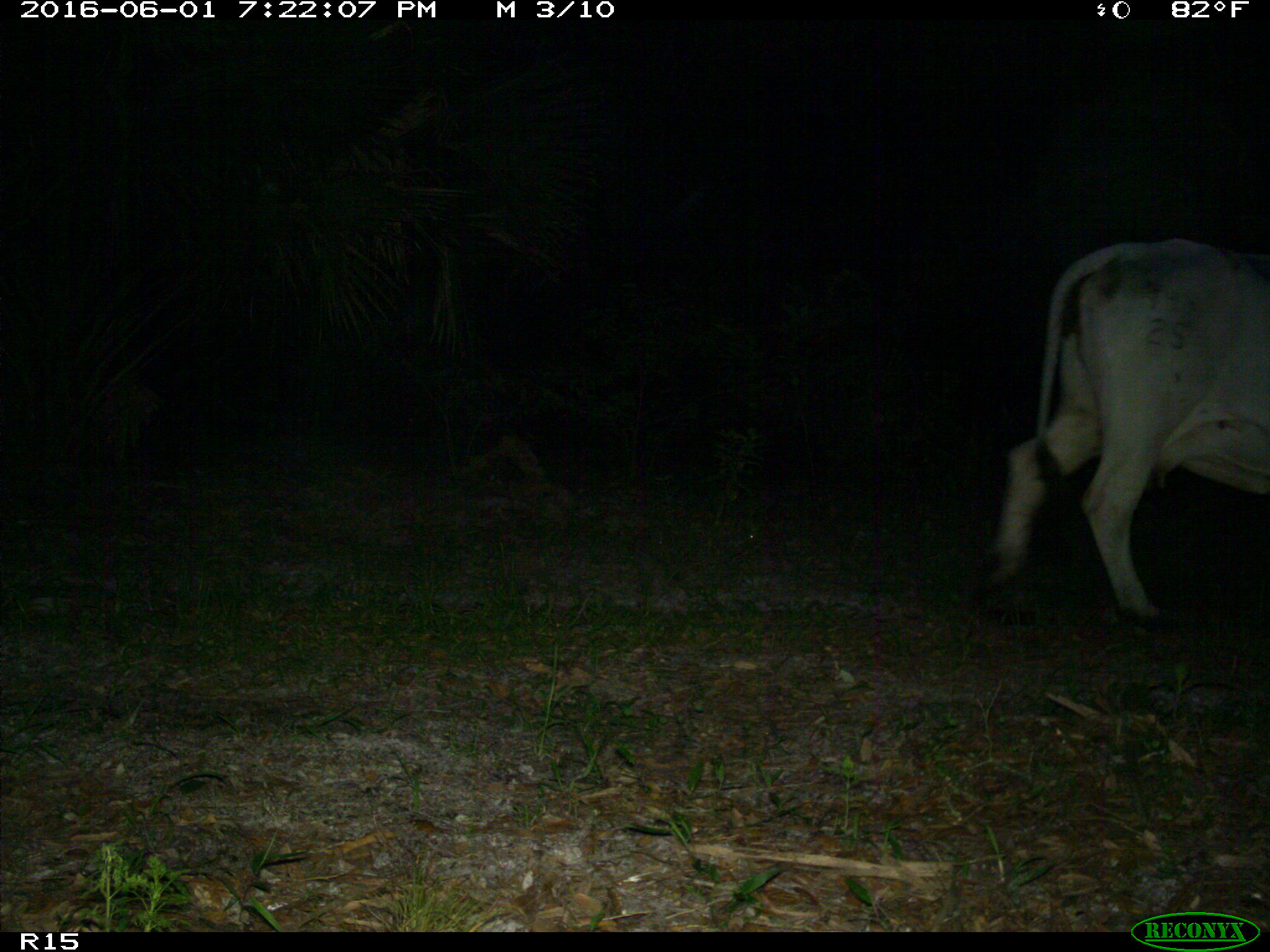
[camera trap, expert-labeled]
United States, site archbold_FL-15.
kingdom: Animalia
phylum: Chordata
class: Mammalia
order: Artiodactyla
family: Bovidae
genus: Bos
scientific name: Bos taurus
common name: domestic cow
Bos taurus (domestic cow).